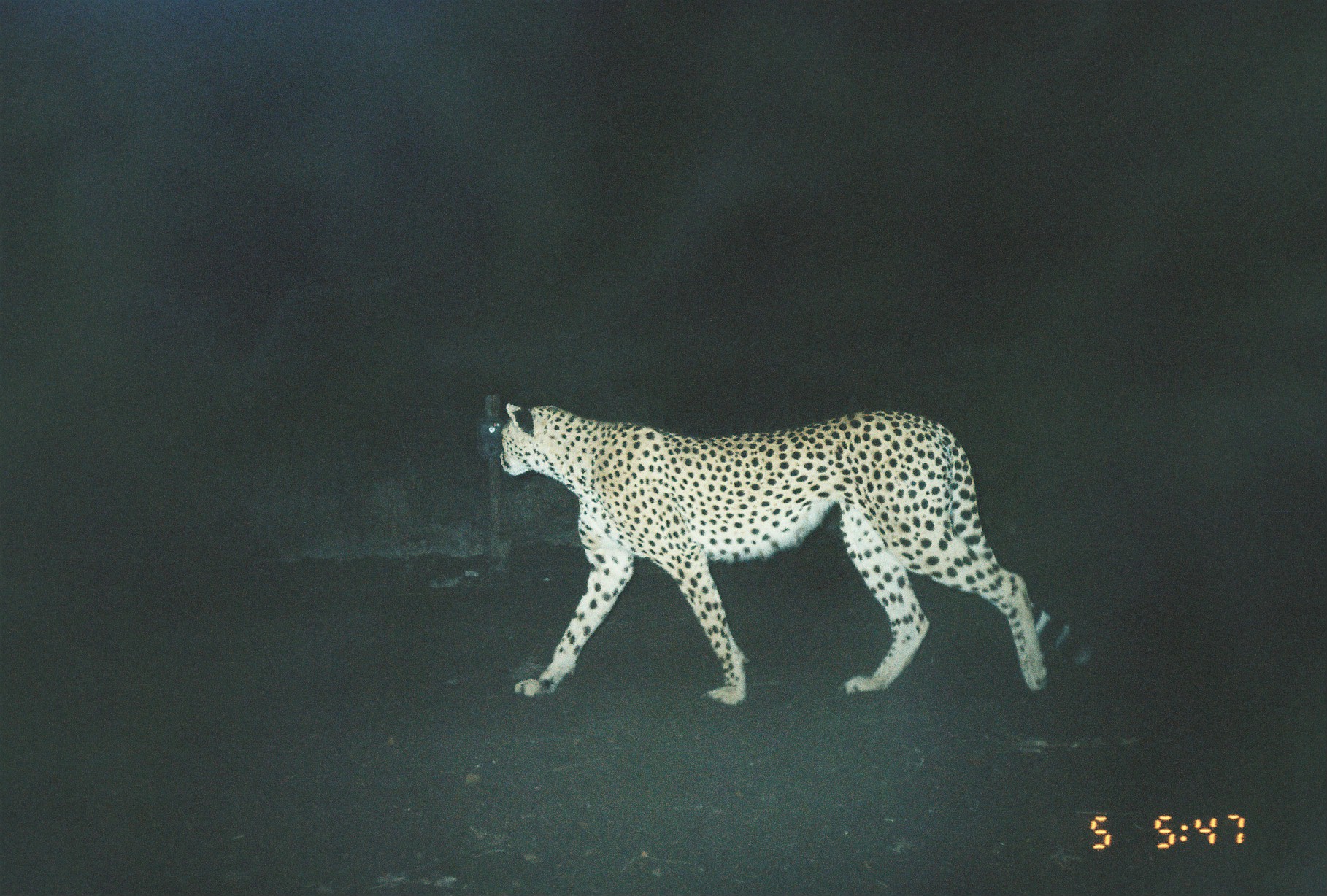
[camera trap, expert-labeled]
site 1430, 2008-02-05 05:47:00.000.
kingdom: Animalia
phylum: Chordata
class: Mammalia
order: Carnivora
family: Felidae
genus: Acinonyx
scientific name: Acinonyx jubatus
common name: cheetah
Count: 1.